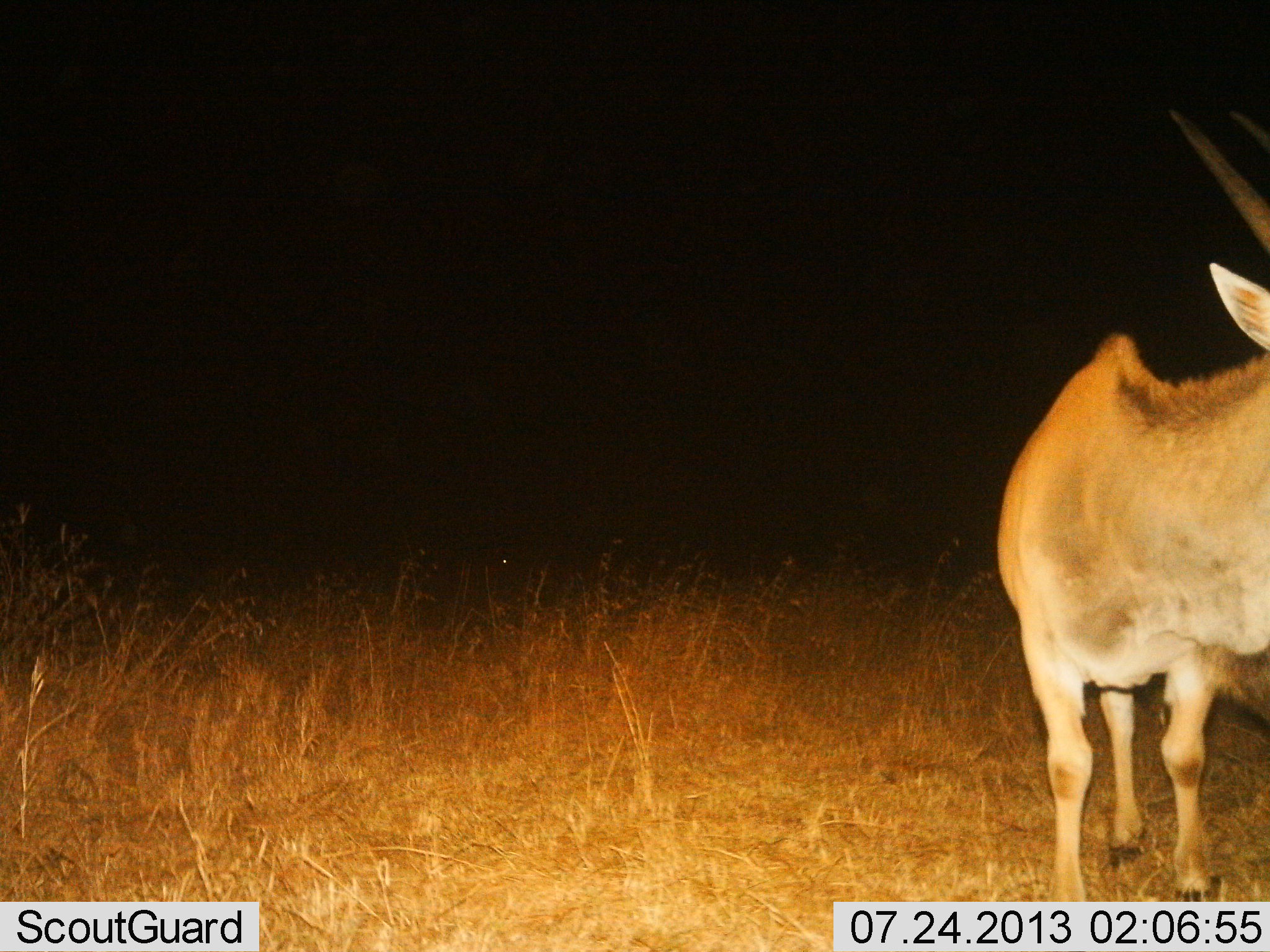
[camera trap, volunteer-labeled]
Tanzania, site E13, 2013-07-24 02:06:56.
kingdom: Animalia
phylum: Chordata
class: Mammalia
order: Artiodactyla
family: Bovidae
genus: Tragelaphus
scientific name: Tragelaphus oryx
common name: eland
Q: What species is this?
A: Eland (Tragelaphus oryx).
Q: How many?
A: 1.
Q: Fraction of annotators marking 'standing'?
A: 100%.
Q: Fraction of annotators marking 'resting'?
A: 0%.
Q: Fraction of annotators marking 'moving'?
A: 0%.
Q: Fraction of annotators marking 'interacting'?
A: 0%.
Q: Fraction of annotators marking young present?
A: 0%.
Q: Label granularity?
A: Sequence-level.